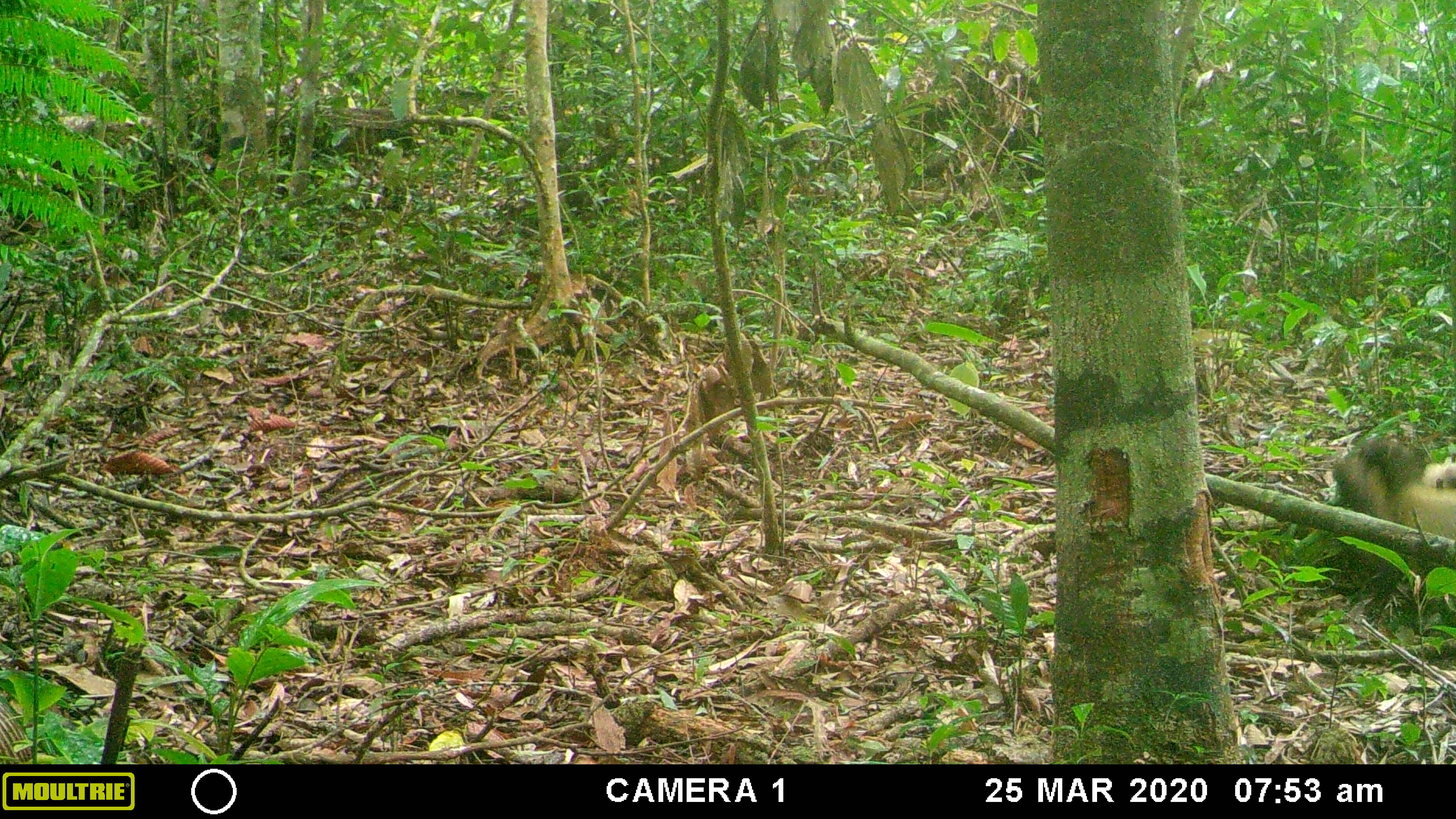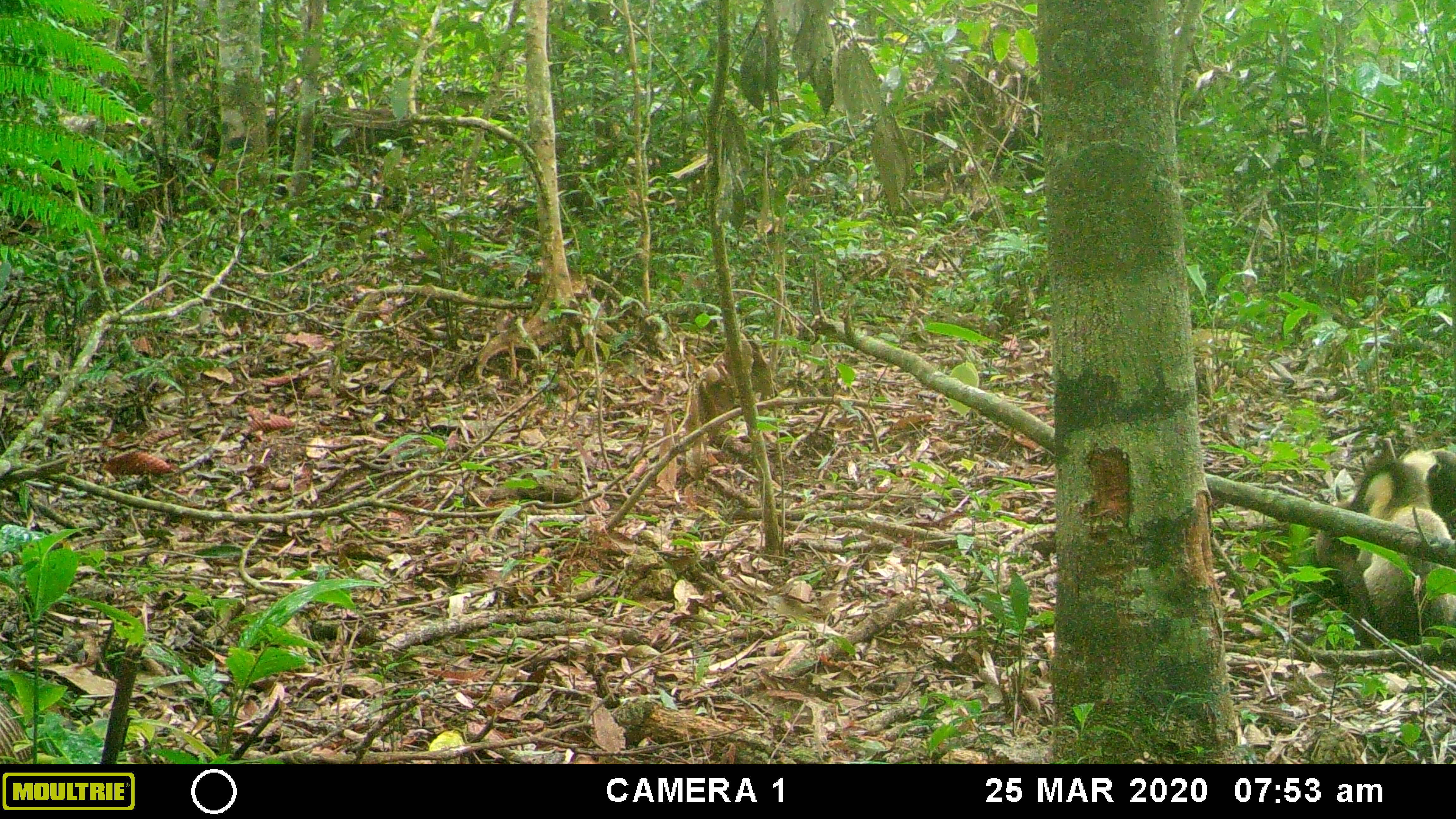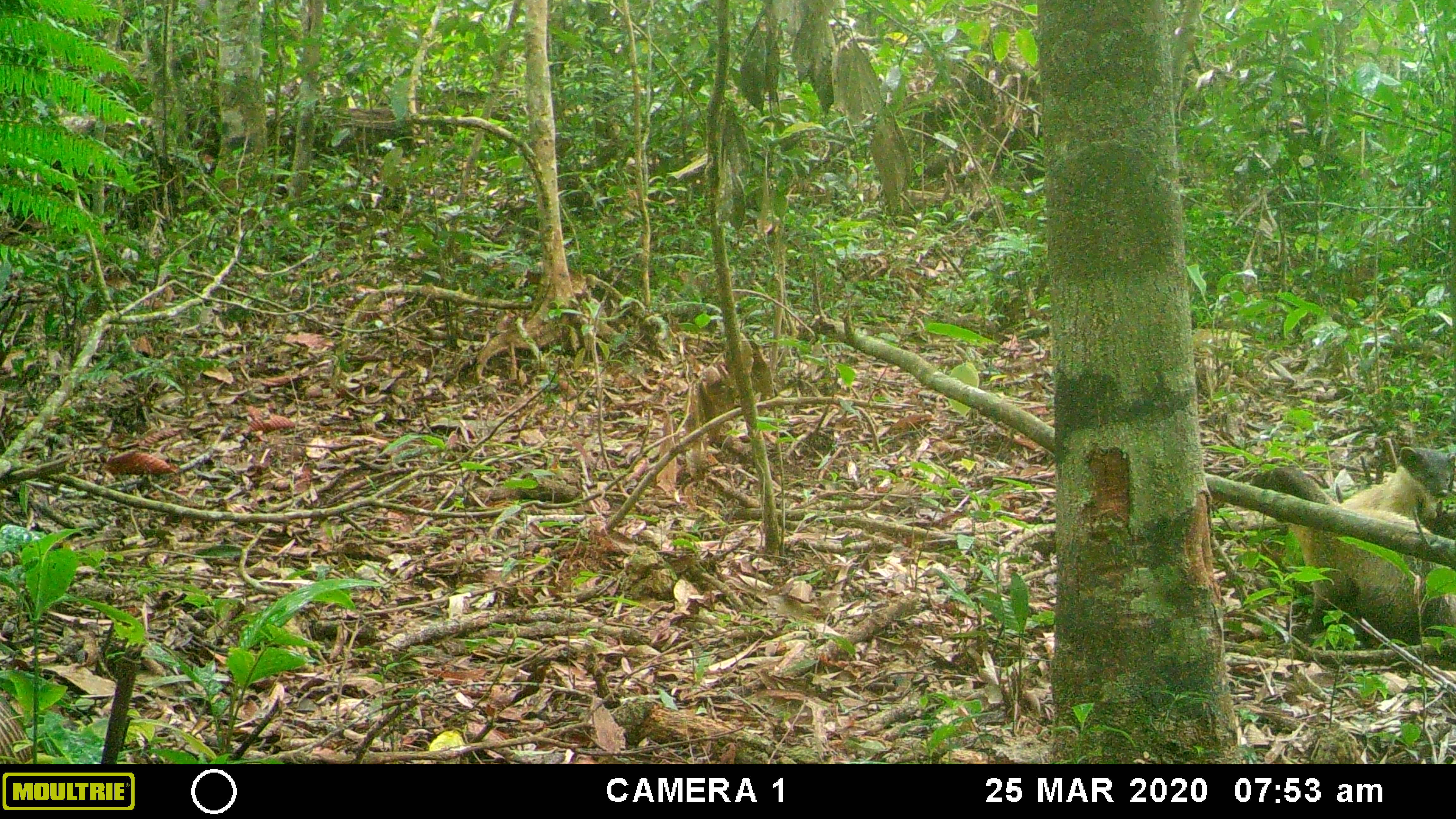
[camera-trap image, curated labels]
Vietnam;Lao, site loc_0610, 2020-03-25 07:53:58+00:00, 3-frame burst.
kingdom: Animalia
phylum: Chordata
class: Mammalia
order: Carnivora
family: Mustelidae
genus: Martes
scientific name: Martes flavigula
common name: yellow-throated marten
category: yellow throated marten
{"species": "yellow throated marten (yellow-throated marten) (Martes flavigula)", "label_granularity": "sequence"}